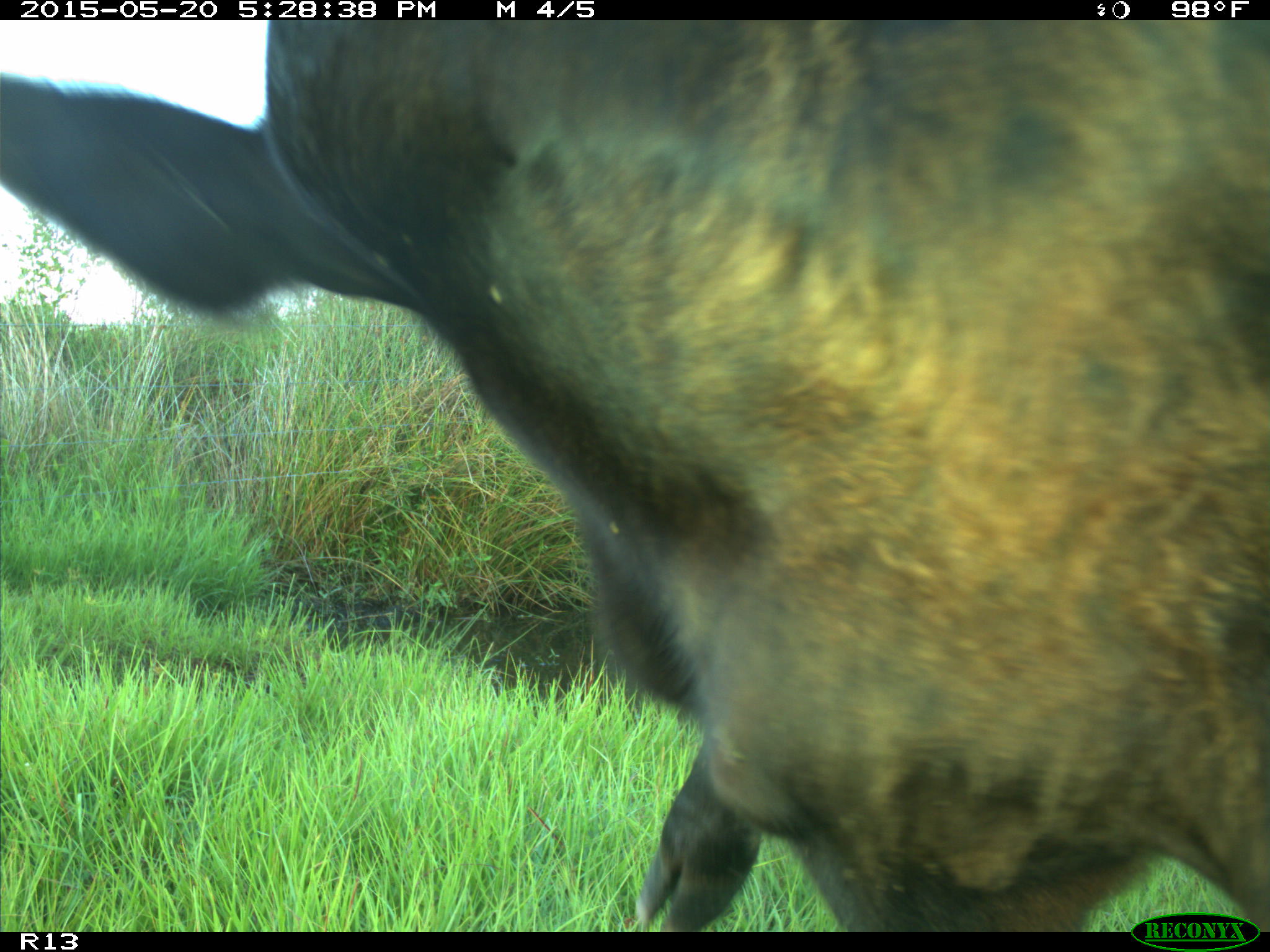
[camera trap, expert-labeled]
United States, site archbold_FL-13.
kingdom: Animalia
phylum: Chordata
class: Mammalia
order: Artiodactyla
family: Bovidae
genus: Bos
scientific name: Bos taurus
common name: domestic cow